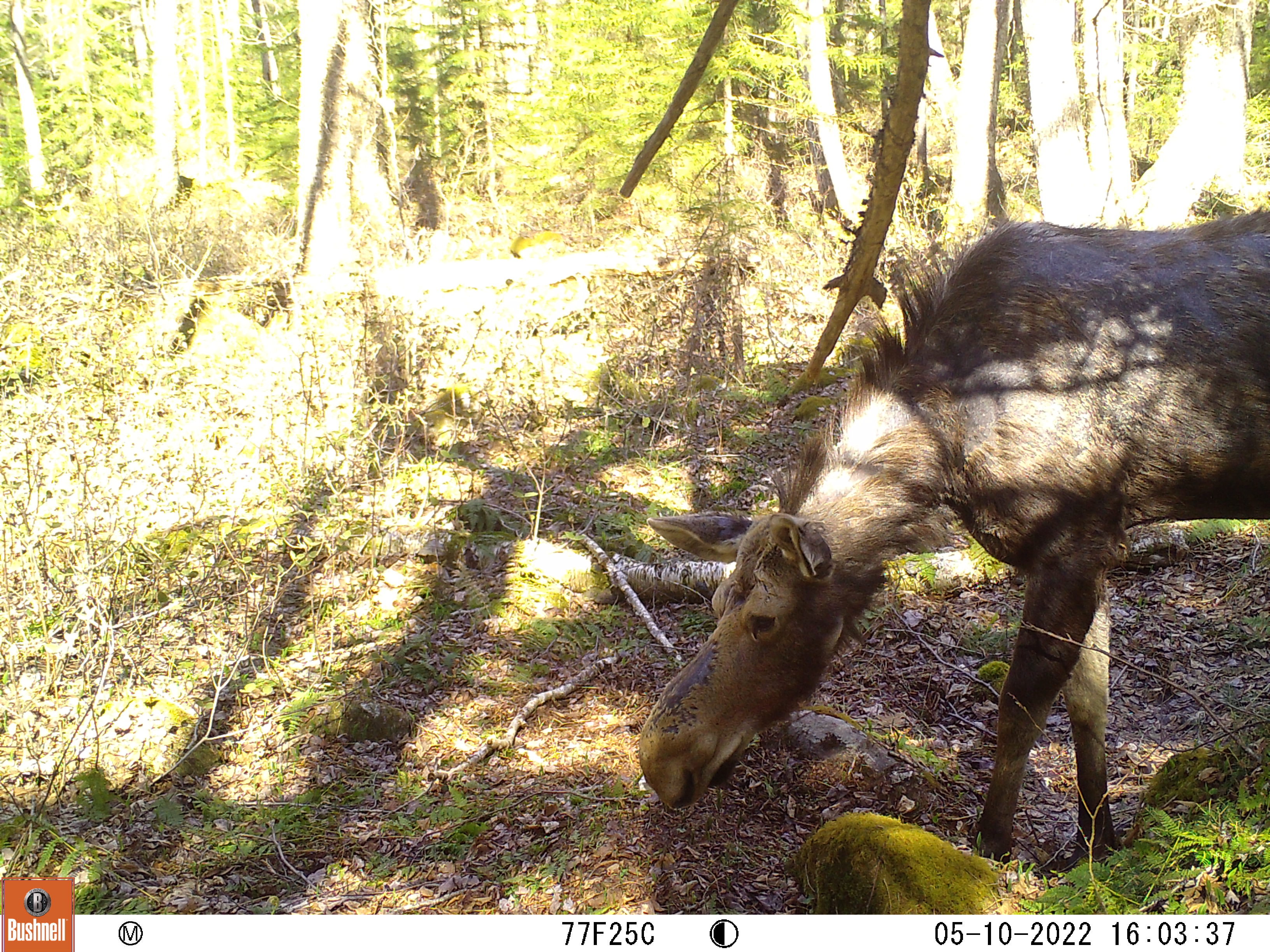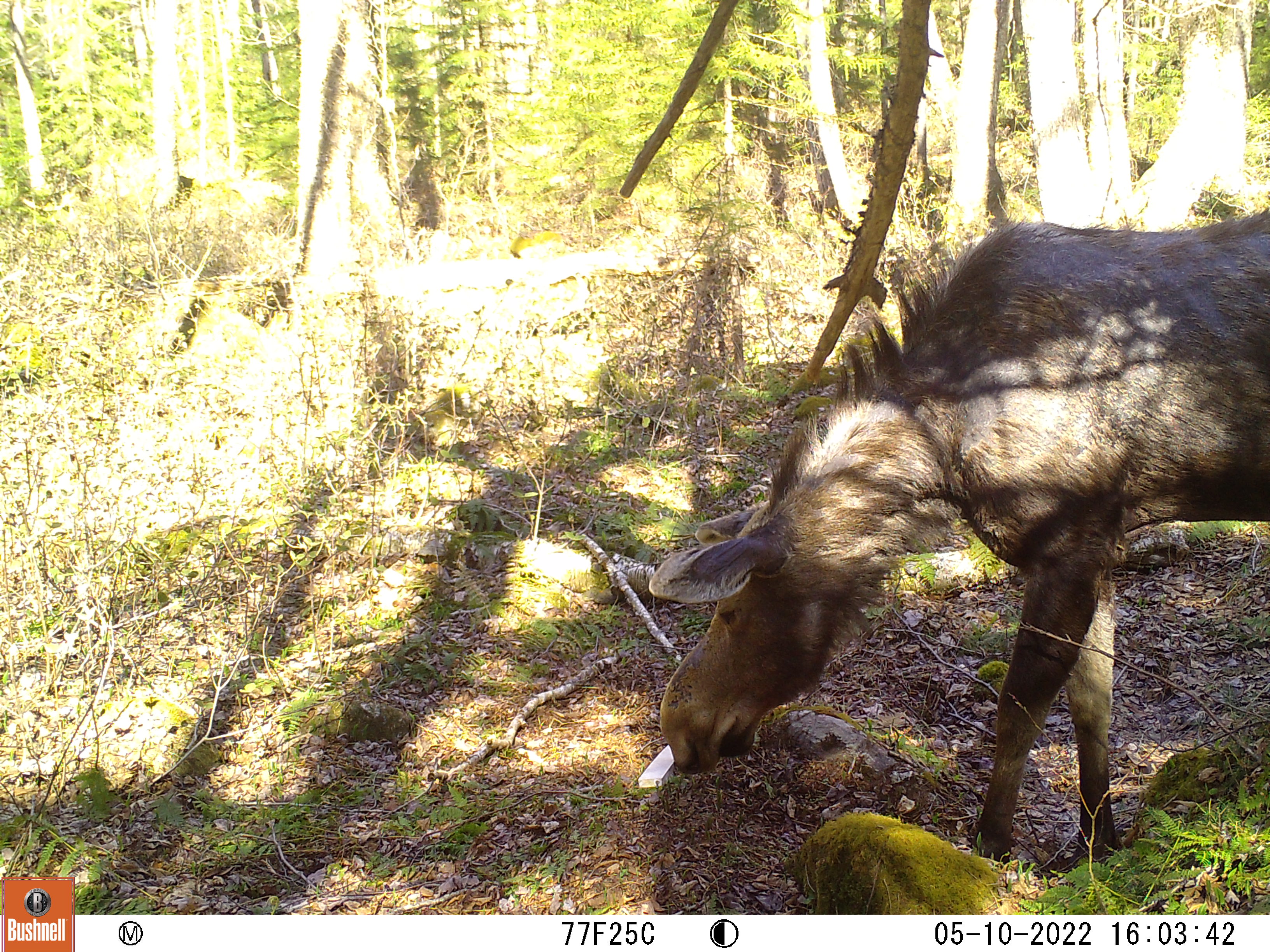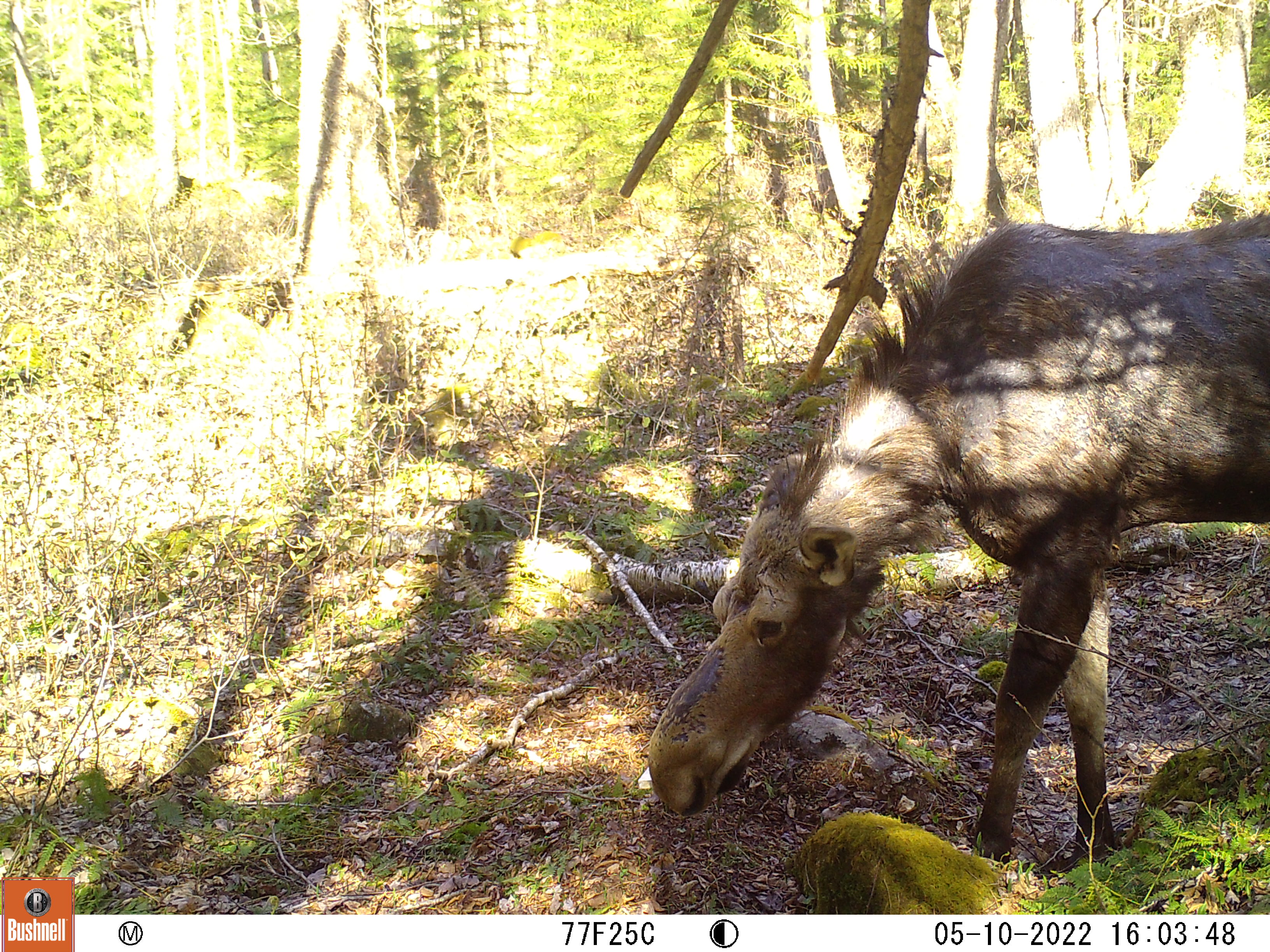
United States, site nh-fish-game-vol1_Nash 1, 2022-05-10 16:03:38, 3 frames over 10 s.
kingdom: Animalia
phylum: Chordata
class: Mammalia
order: Artiodactyla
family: Cervidae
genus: Alces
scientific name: Alces alces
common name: moose